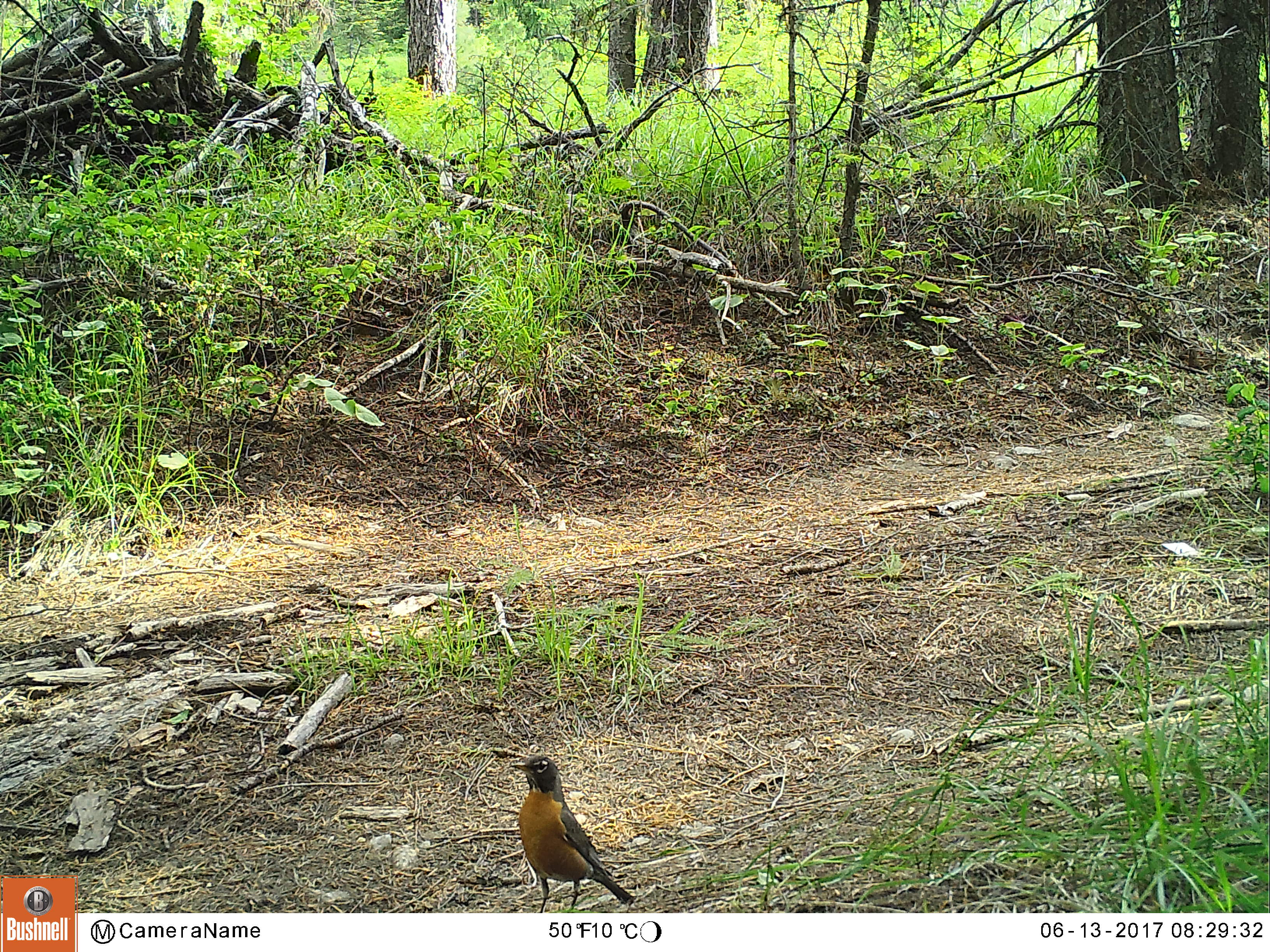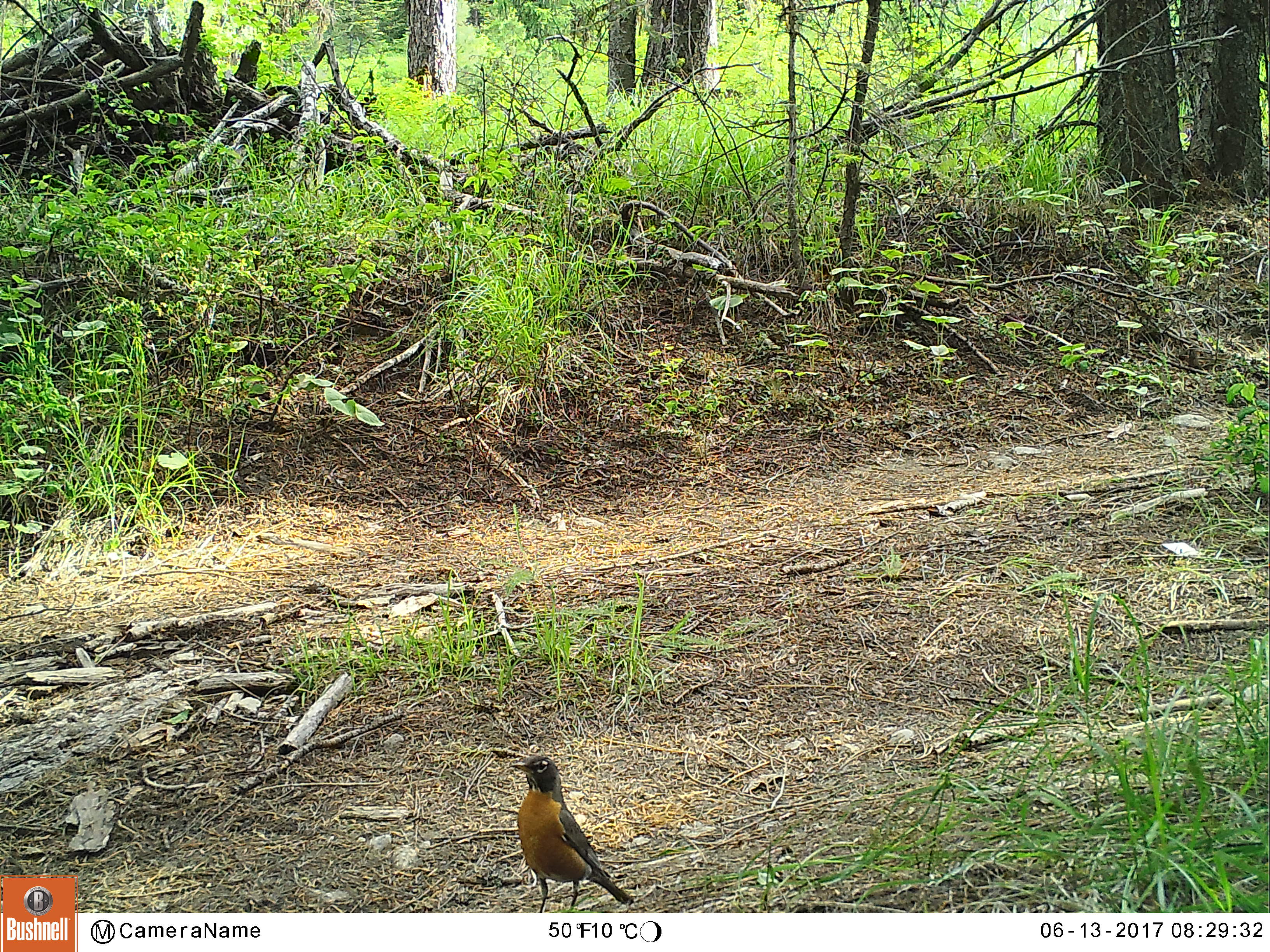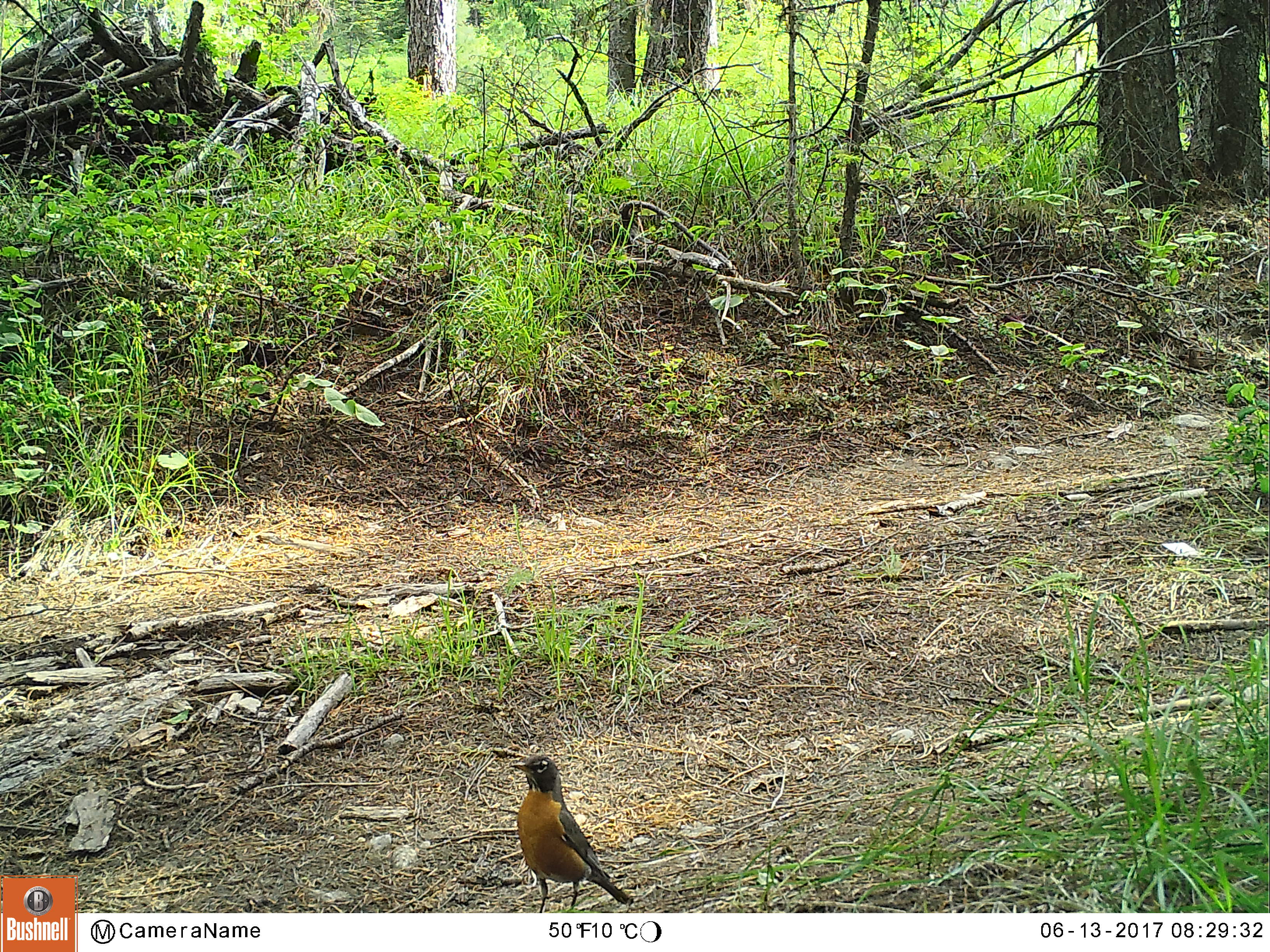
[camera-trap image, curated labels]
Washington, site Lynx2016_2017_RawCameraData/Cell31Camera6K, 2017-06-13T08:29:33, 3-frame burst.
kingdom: Animalia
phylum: Chordata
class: Aves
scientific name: Aves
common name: birds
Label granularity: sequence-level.